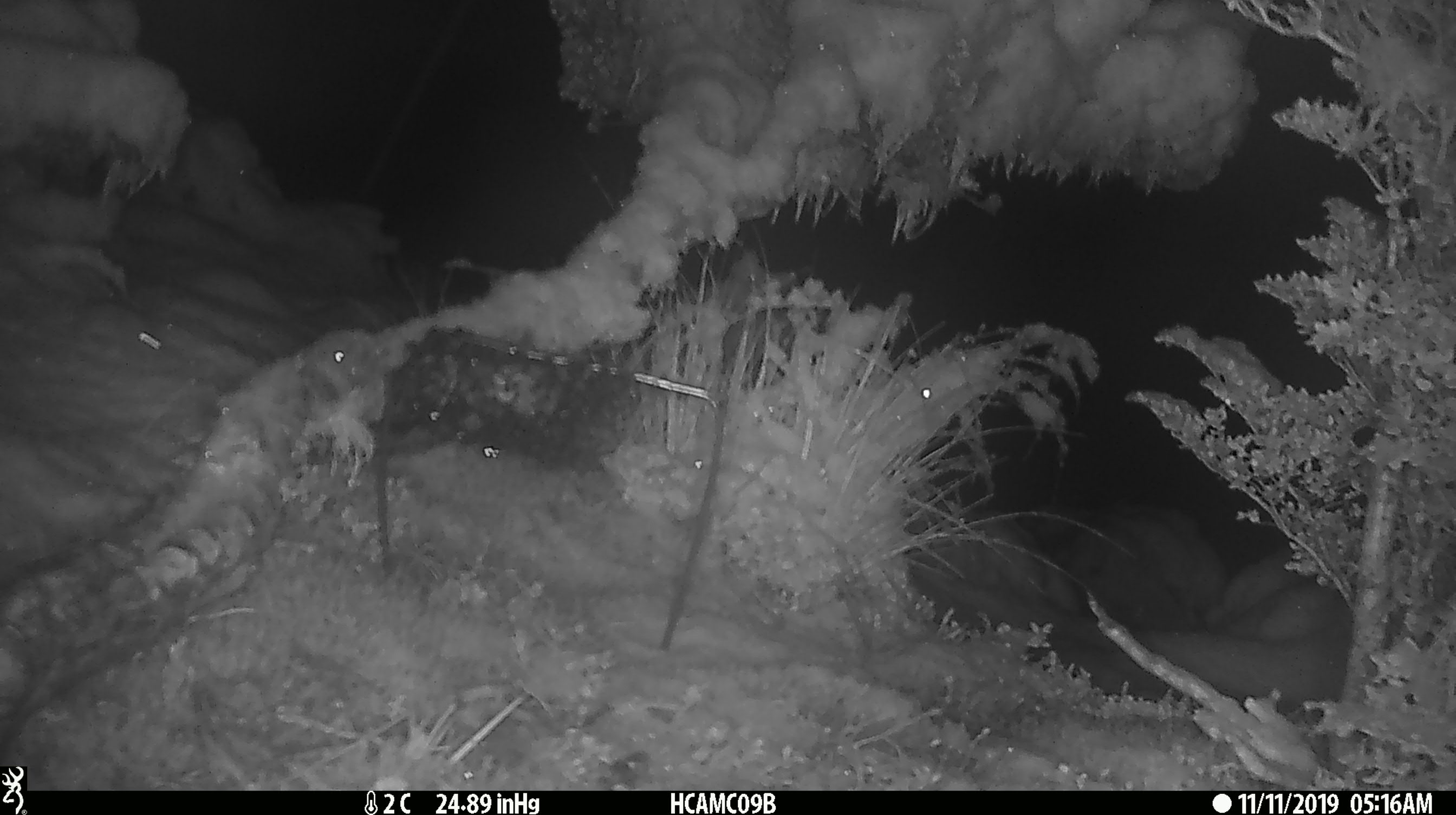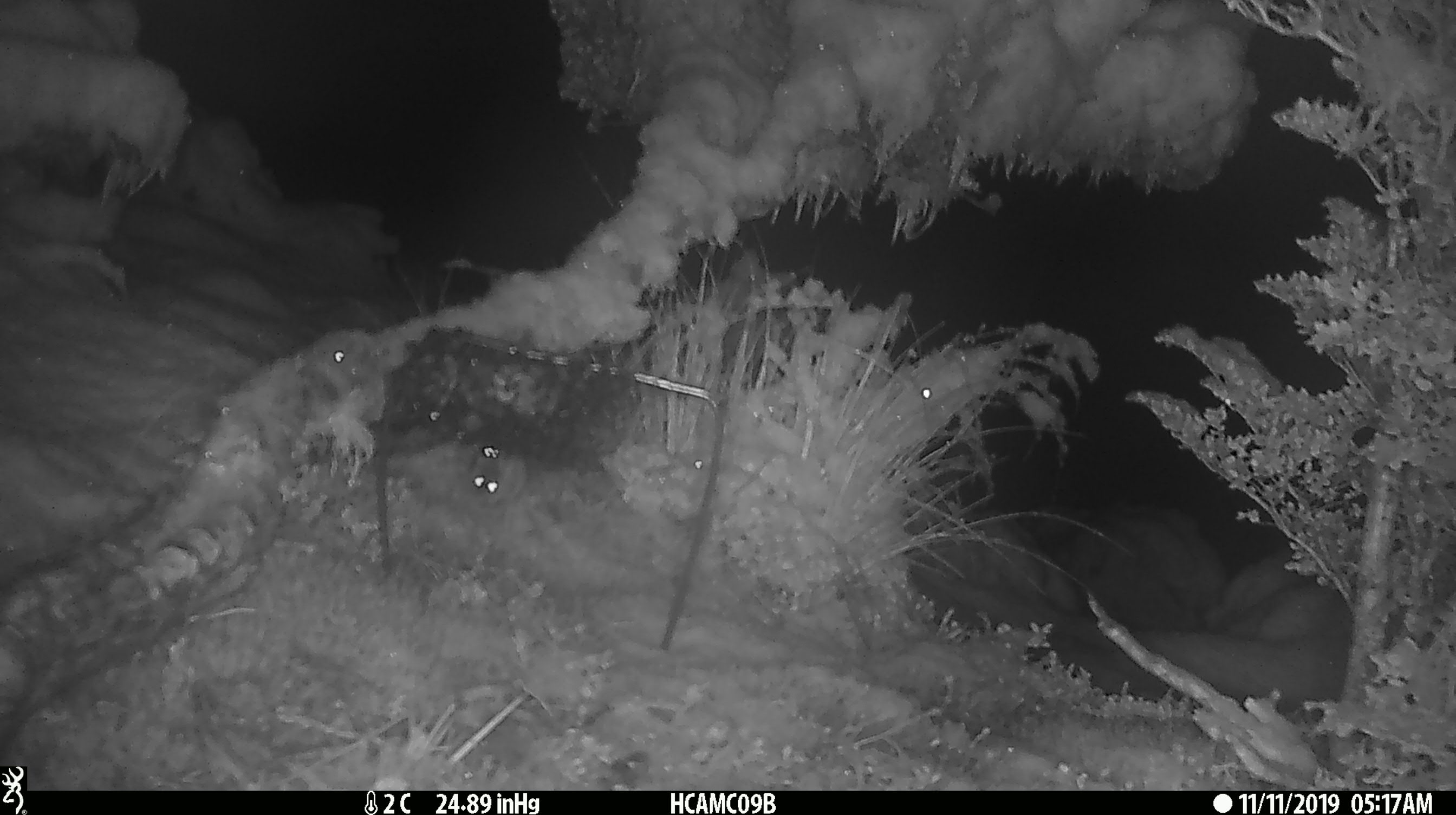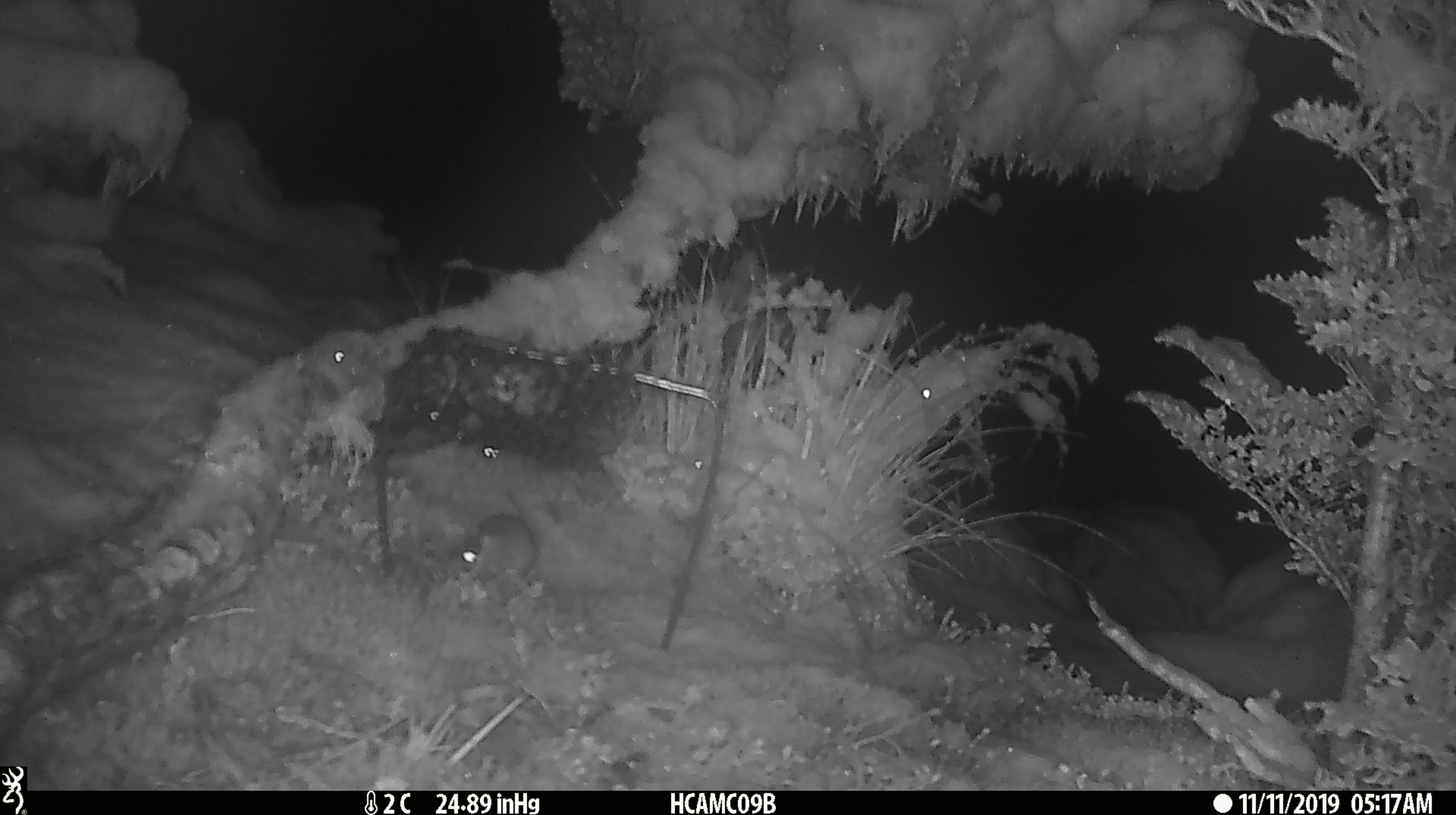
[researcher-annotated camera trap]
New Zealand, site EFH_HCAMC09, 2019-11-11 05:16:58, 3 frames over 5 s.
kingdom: Animalia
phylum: Chordata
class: Mammalia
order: Rodentia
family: Muridae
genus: Mus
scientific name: Mus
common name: mouse